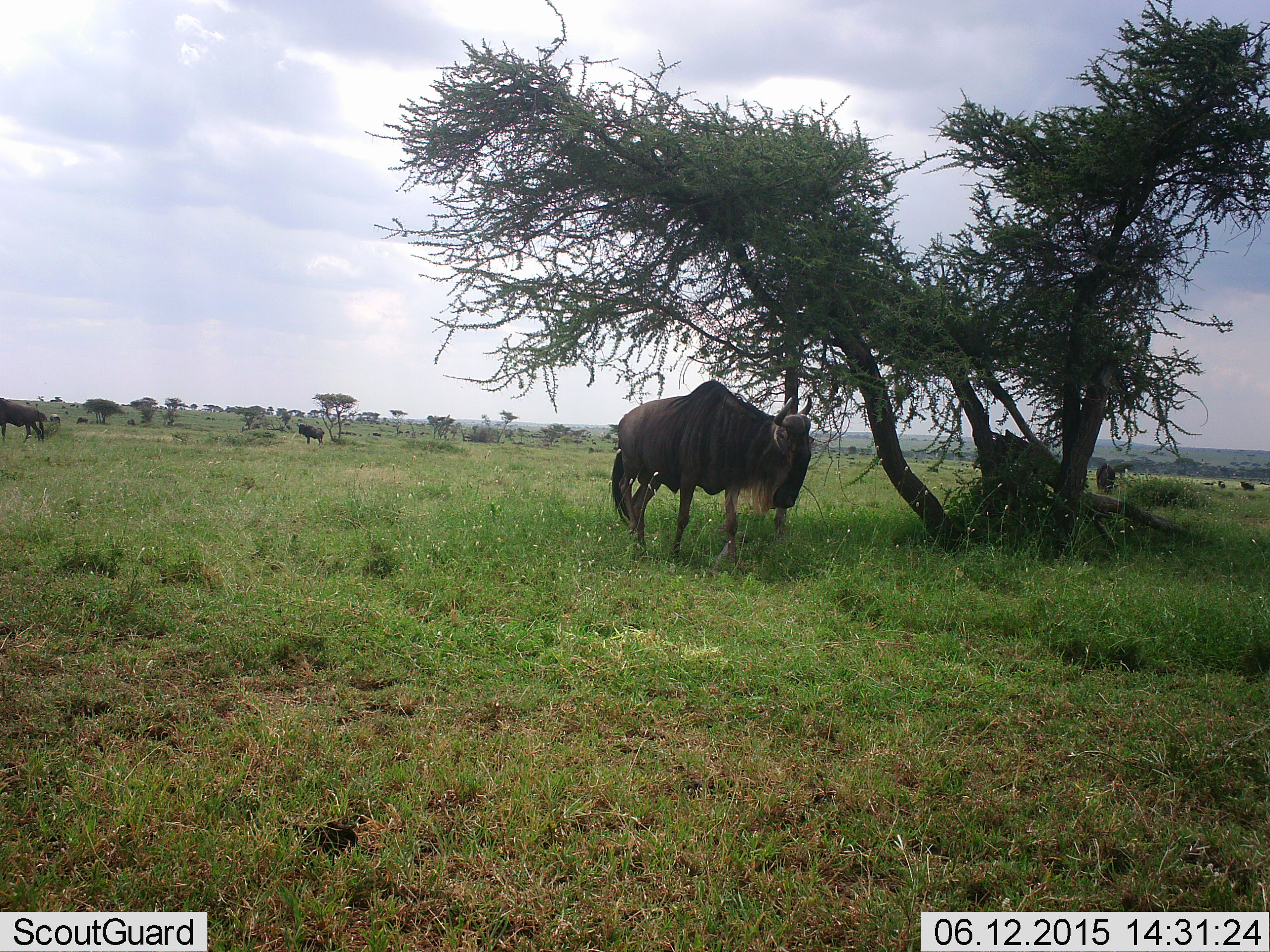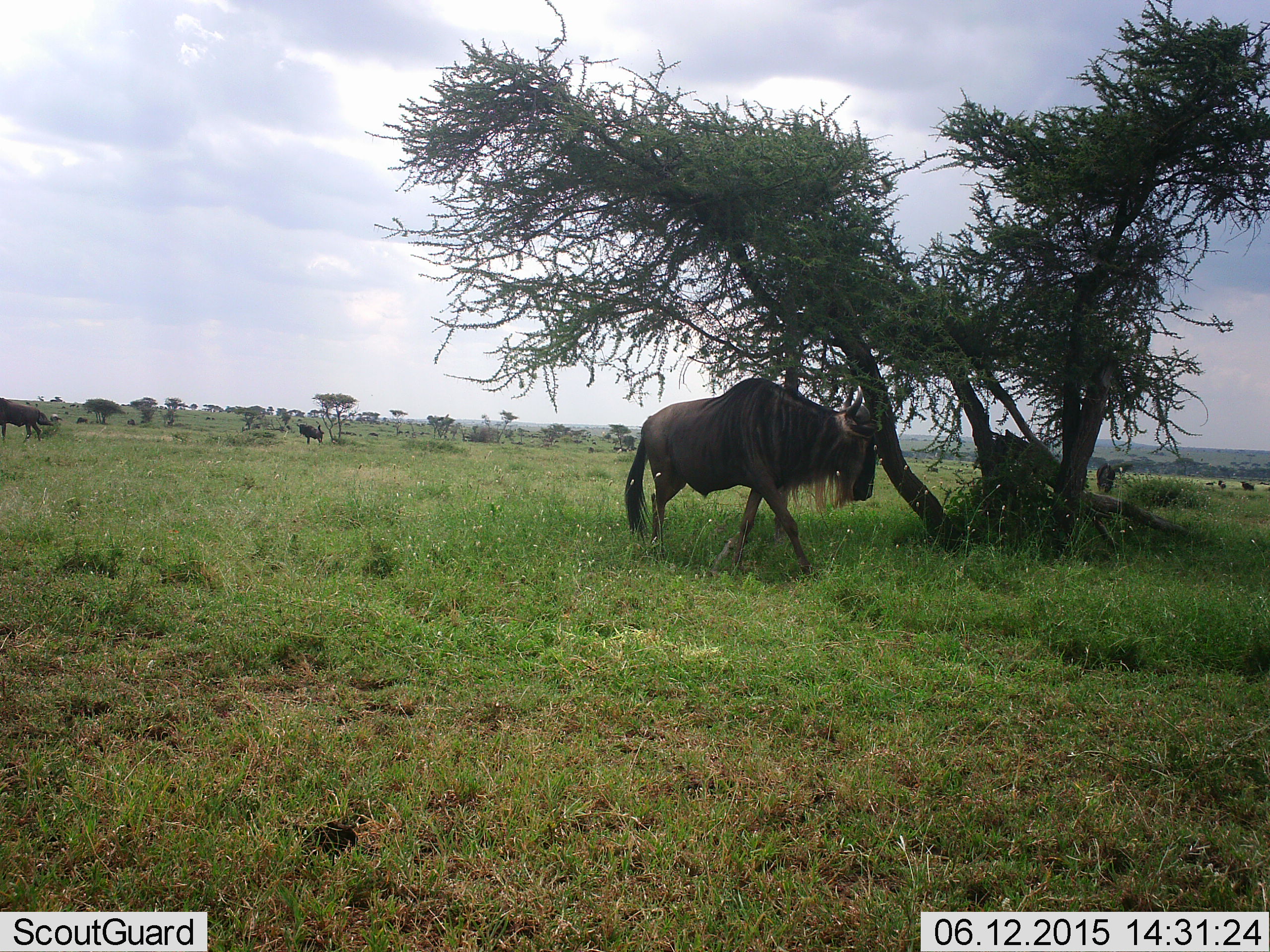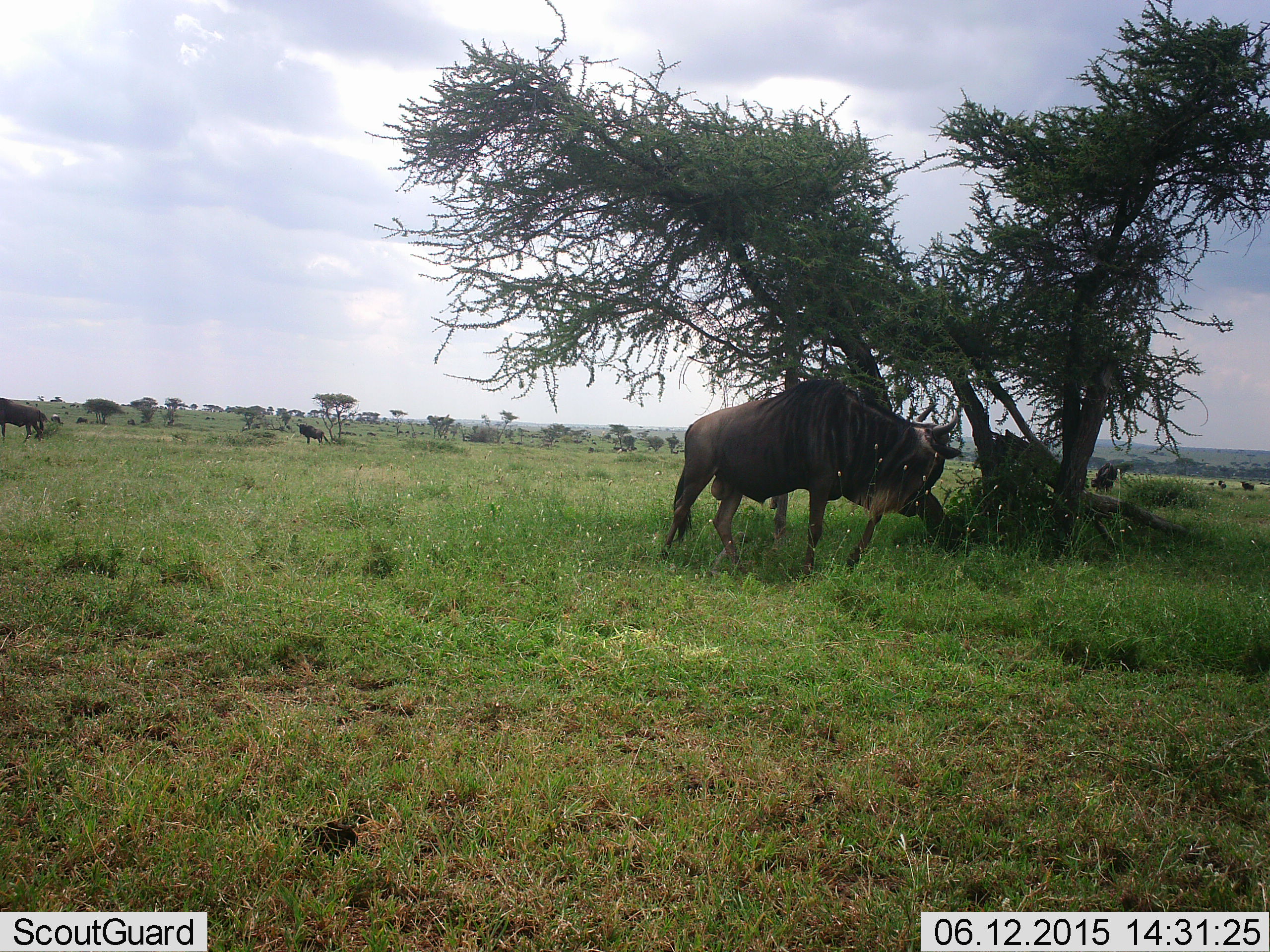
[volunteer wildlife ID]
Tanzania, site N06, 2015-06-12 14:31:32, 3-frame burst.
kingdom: Animalia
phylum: Chordata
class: Mammalia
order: Artiodactyla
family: Bovidae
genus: Connochaetes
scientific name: Connochaetes taurinus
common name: blue wildebeest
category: wildebeest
Wildebeest (blue wildebeest) (Connochaetes taurinus), count 9. Behavior (volunteer vote fractions): standing 73%, resting 18%, moving 100%, interacting 9%. Young present (vote fraction): 0%. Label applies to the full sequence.